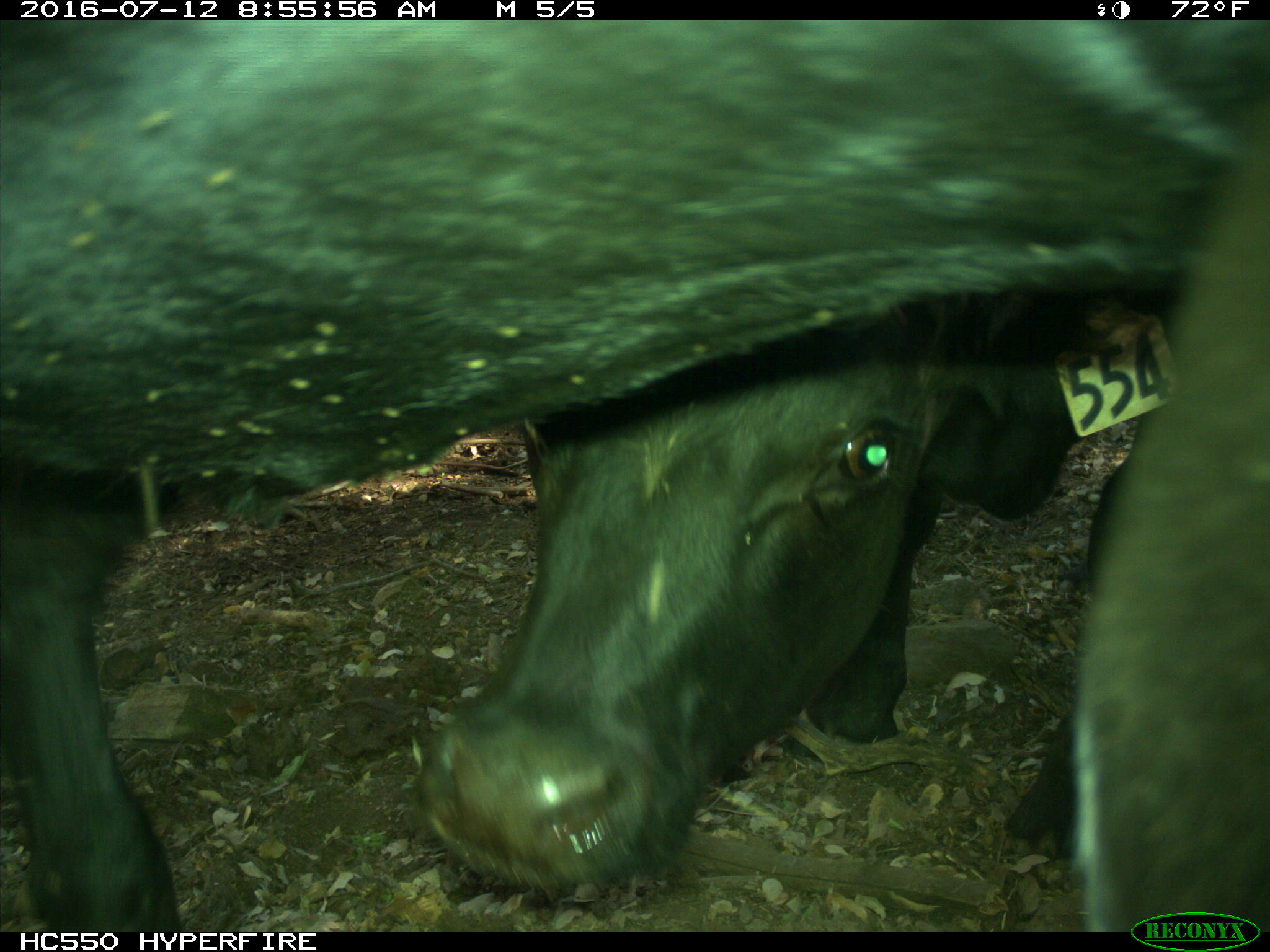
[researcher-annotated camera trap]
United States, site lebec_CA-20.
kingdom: Animalia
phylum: Chordata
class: Mammalia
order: Artiodactyla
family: Bovidae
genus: Bos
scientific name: Bos taurus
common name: domestic cow